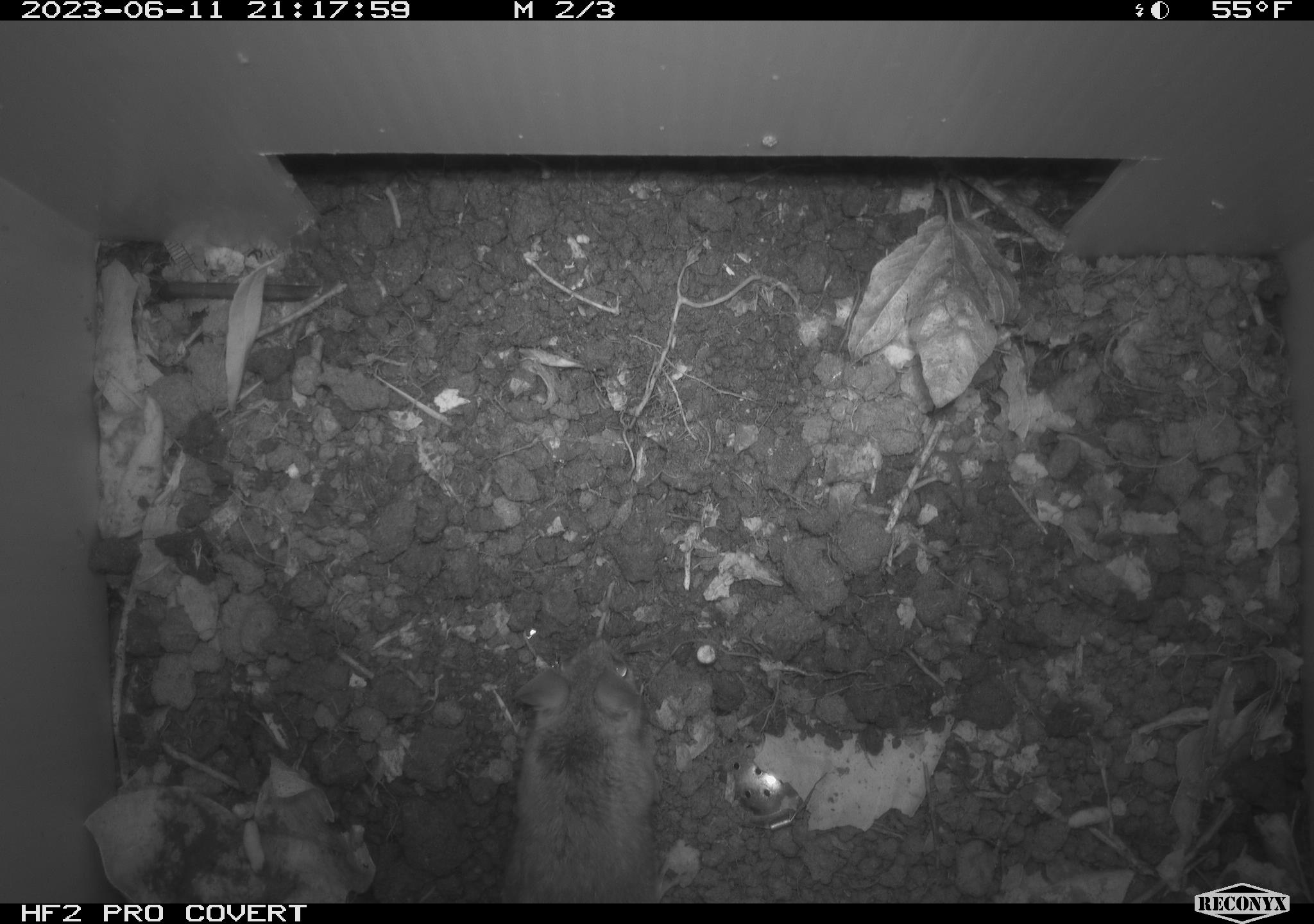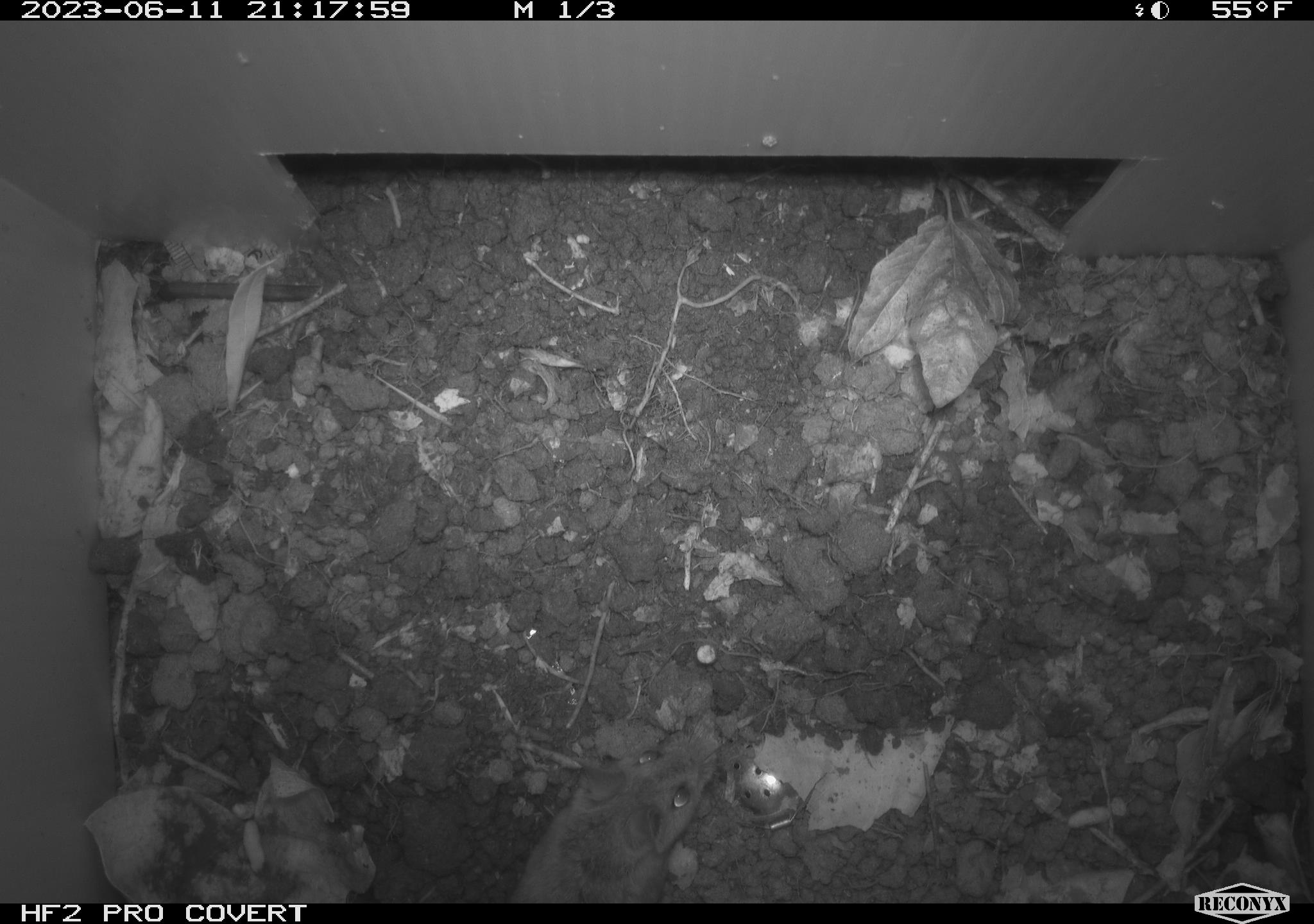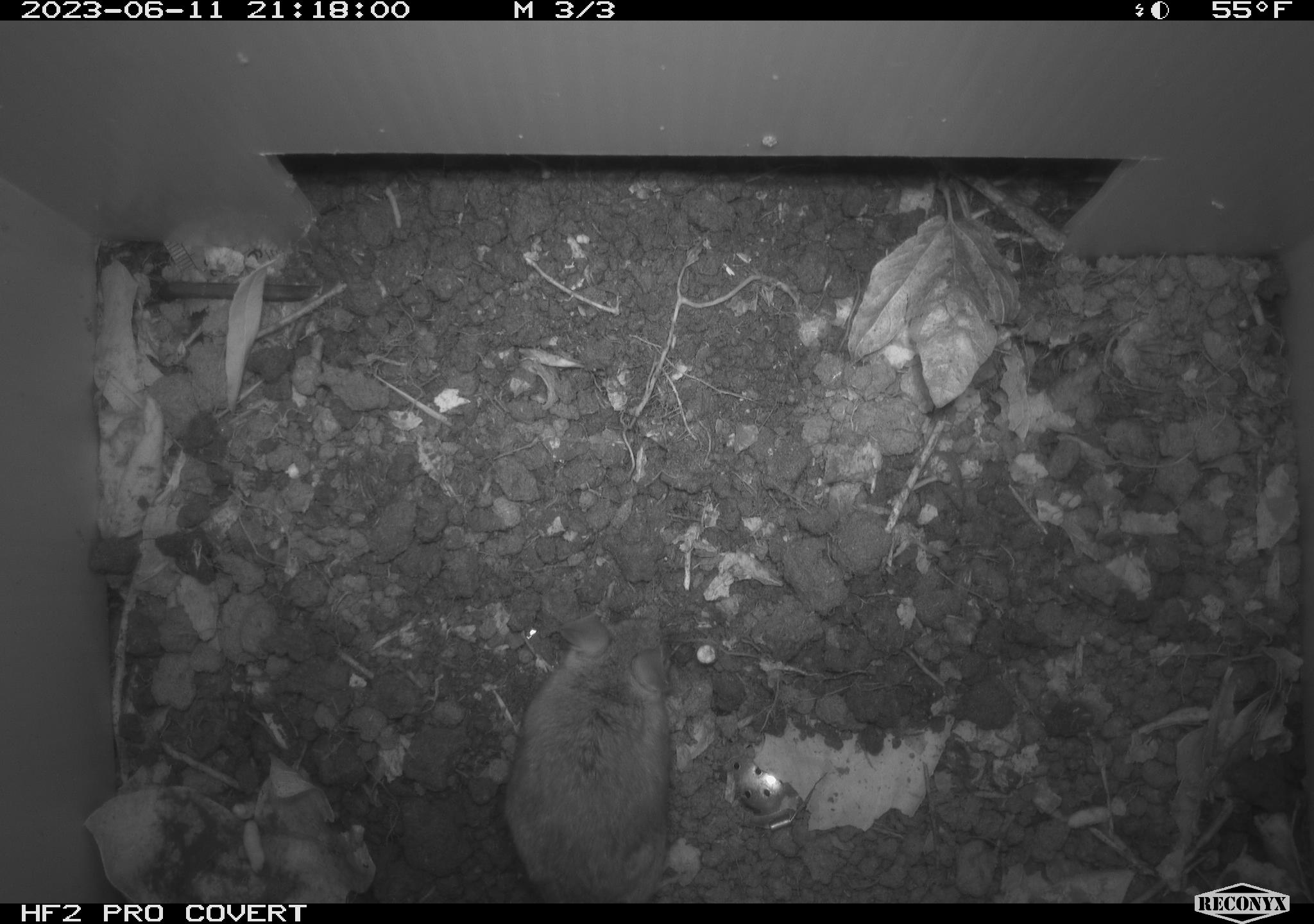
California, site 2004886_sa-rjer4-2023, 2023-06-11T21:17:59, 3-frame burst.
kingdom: Animalia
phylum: Chordata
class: Mammalia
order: Rodentia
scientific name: Rodentia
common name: mouse species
Mouse species (Rodentia).